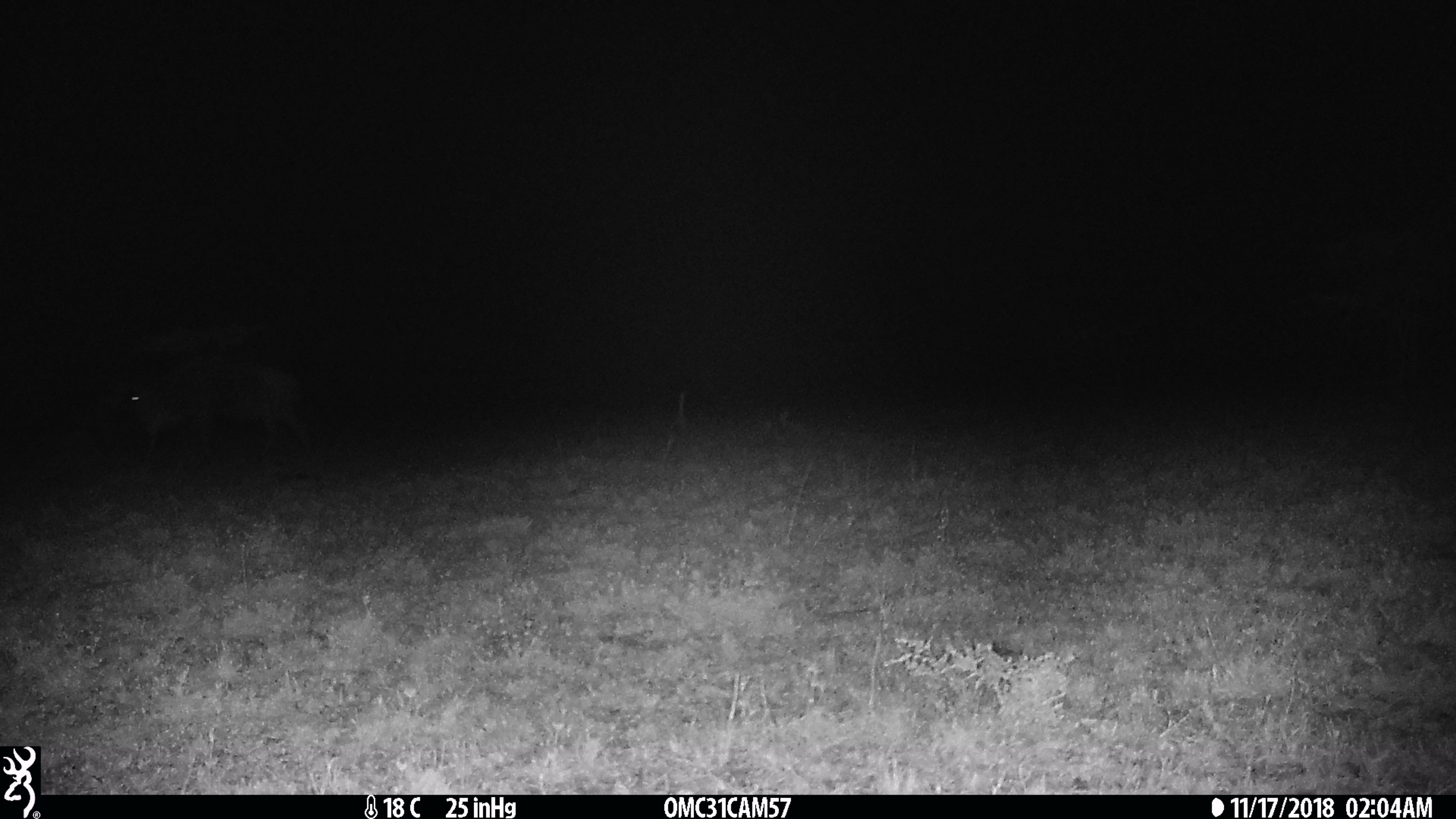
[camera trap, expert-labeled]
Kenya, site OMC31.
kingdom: Animalia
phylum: Chordata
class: Mammalia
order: Artiodactyla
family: Bovidae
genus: Connochaetes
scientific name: Connochaetes taurinus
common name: blue wildebeest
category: wildebeest